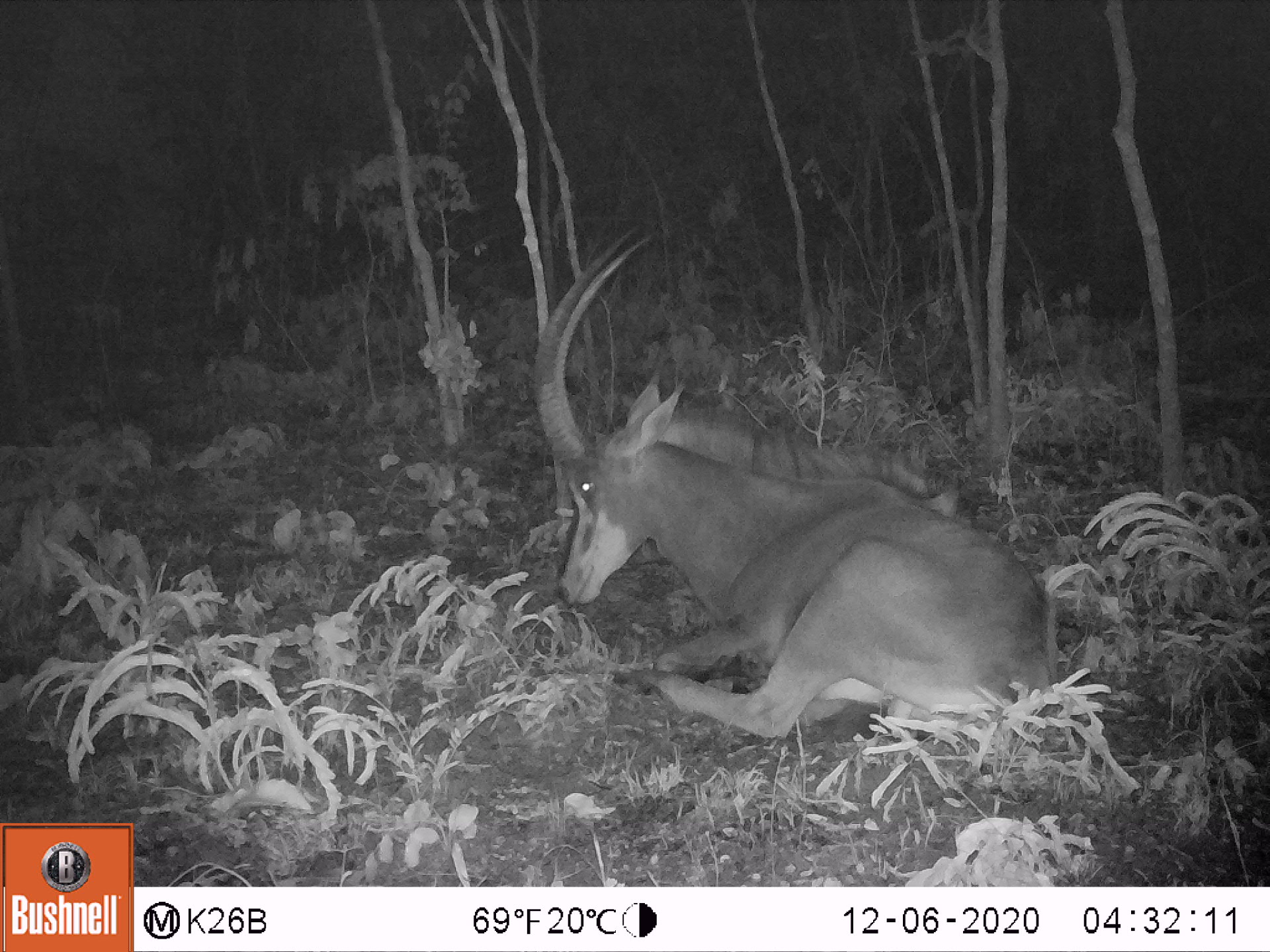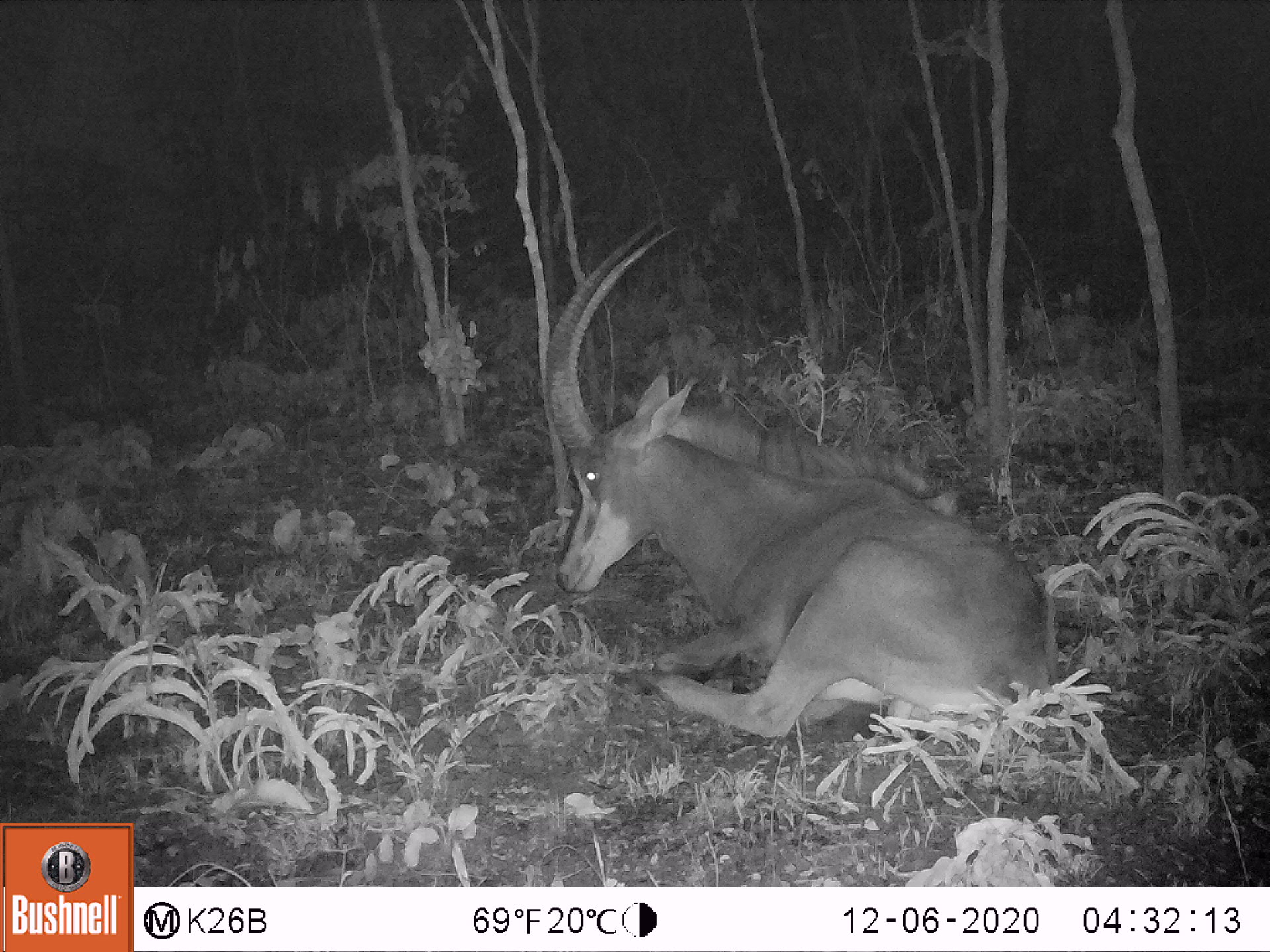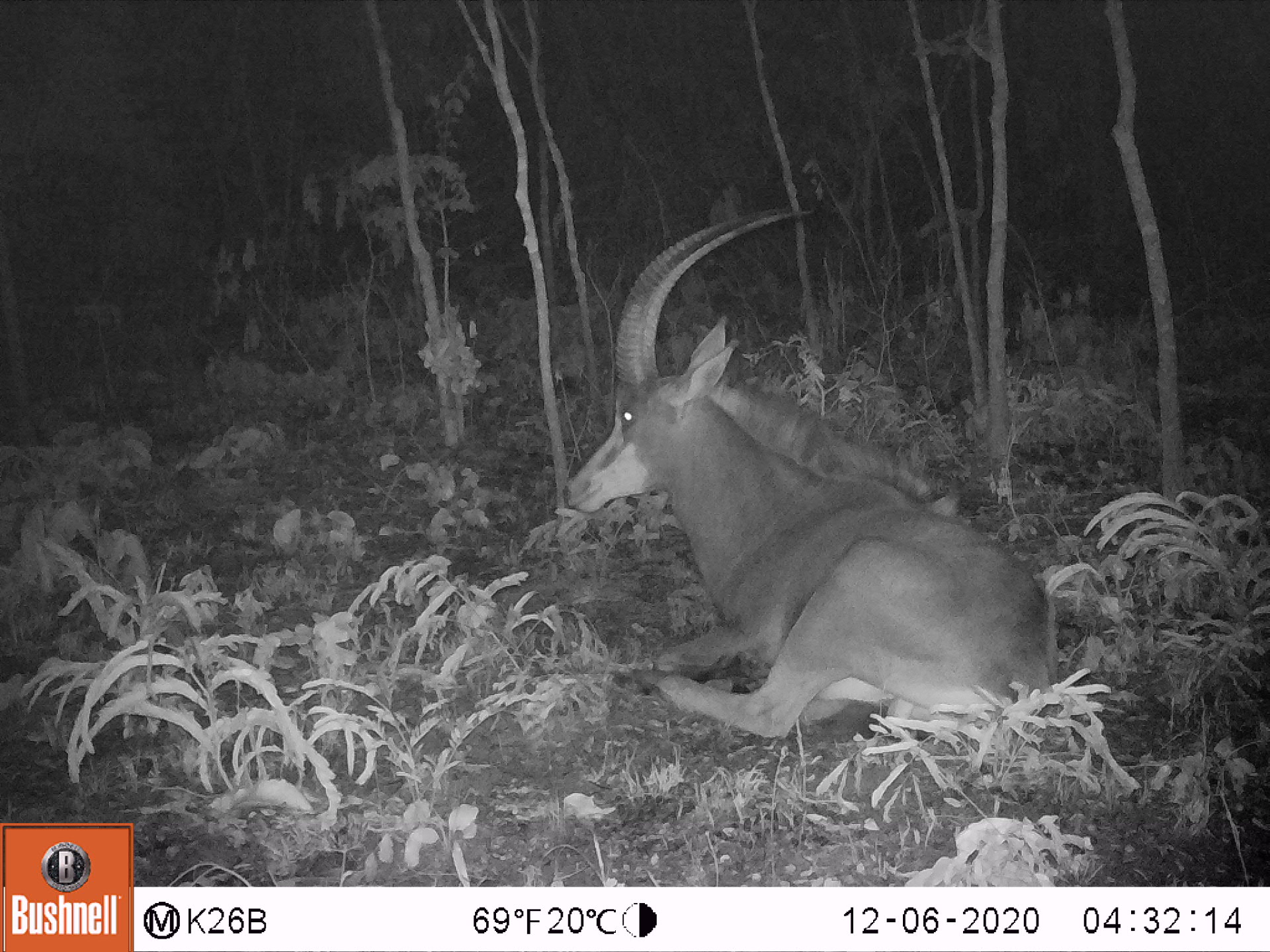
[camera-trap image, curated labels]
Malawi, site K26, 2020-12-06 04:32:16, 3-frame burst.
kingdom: Animalia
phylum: Chordata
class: Mammalia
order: Artiodactyla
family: Bovidae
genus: Hippotragus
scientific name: Hippotragus niger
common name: sable antelope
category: sable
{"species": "sable (sable antelope) (Hippotragus niger)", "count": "1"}